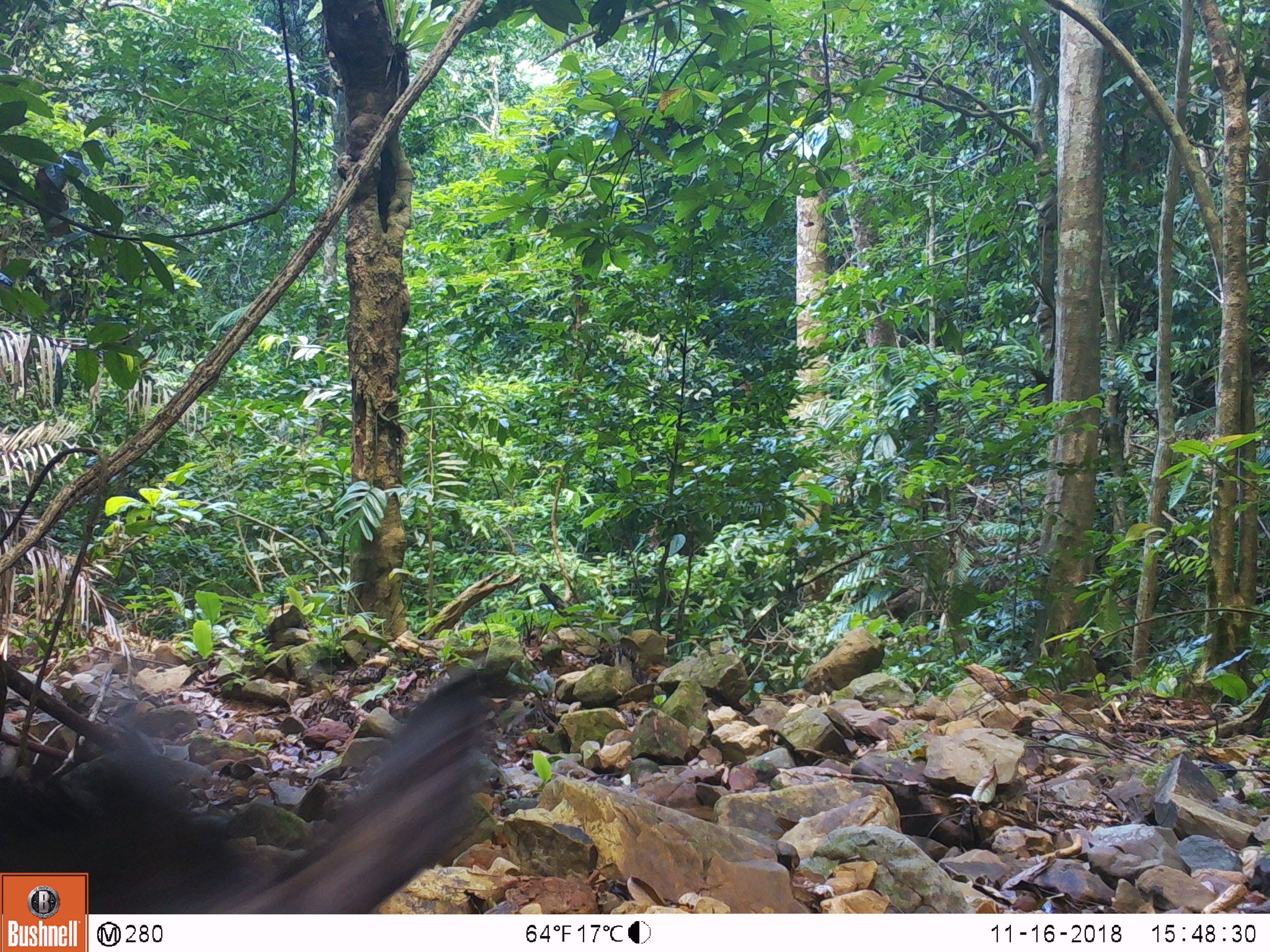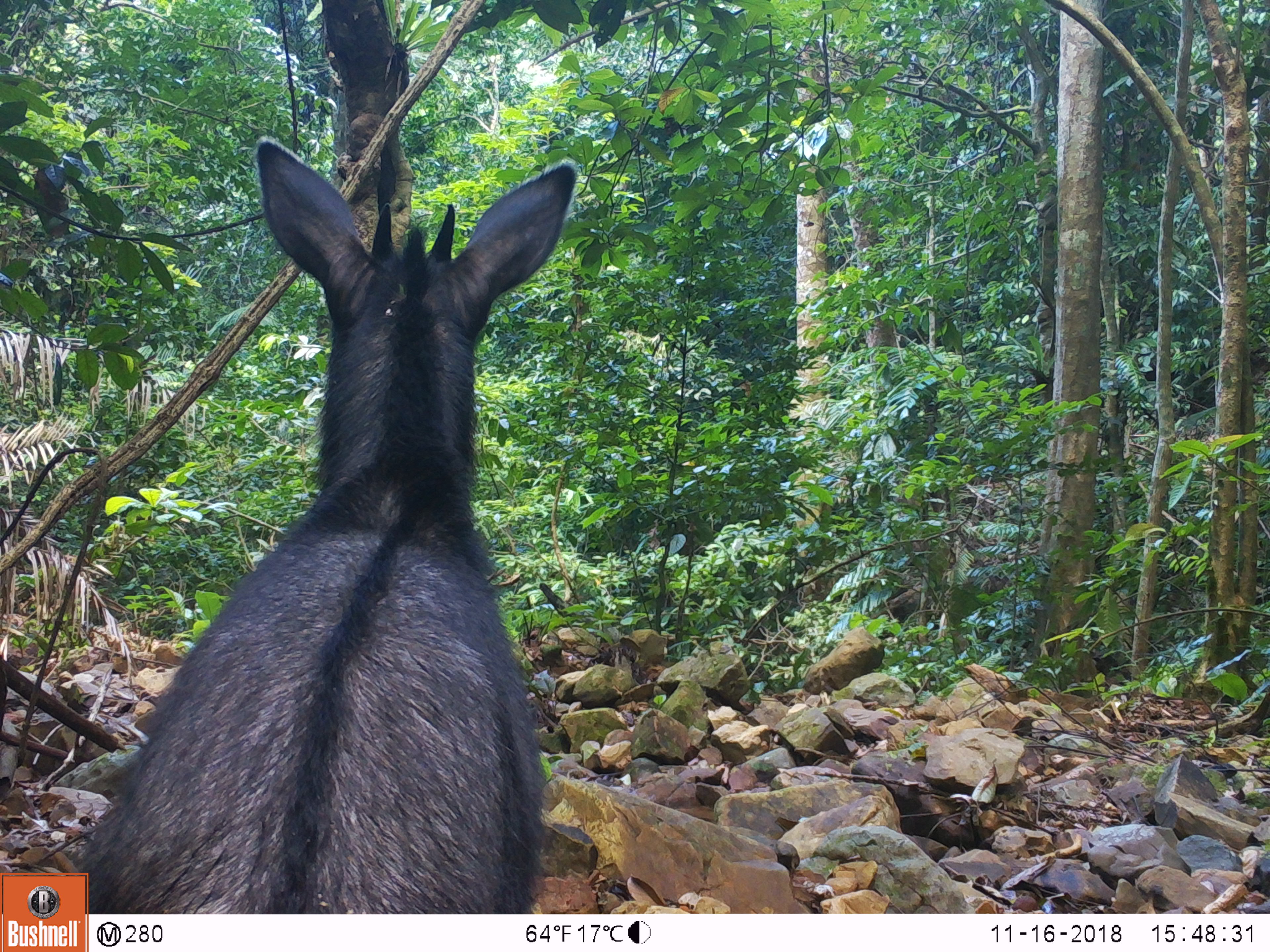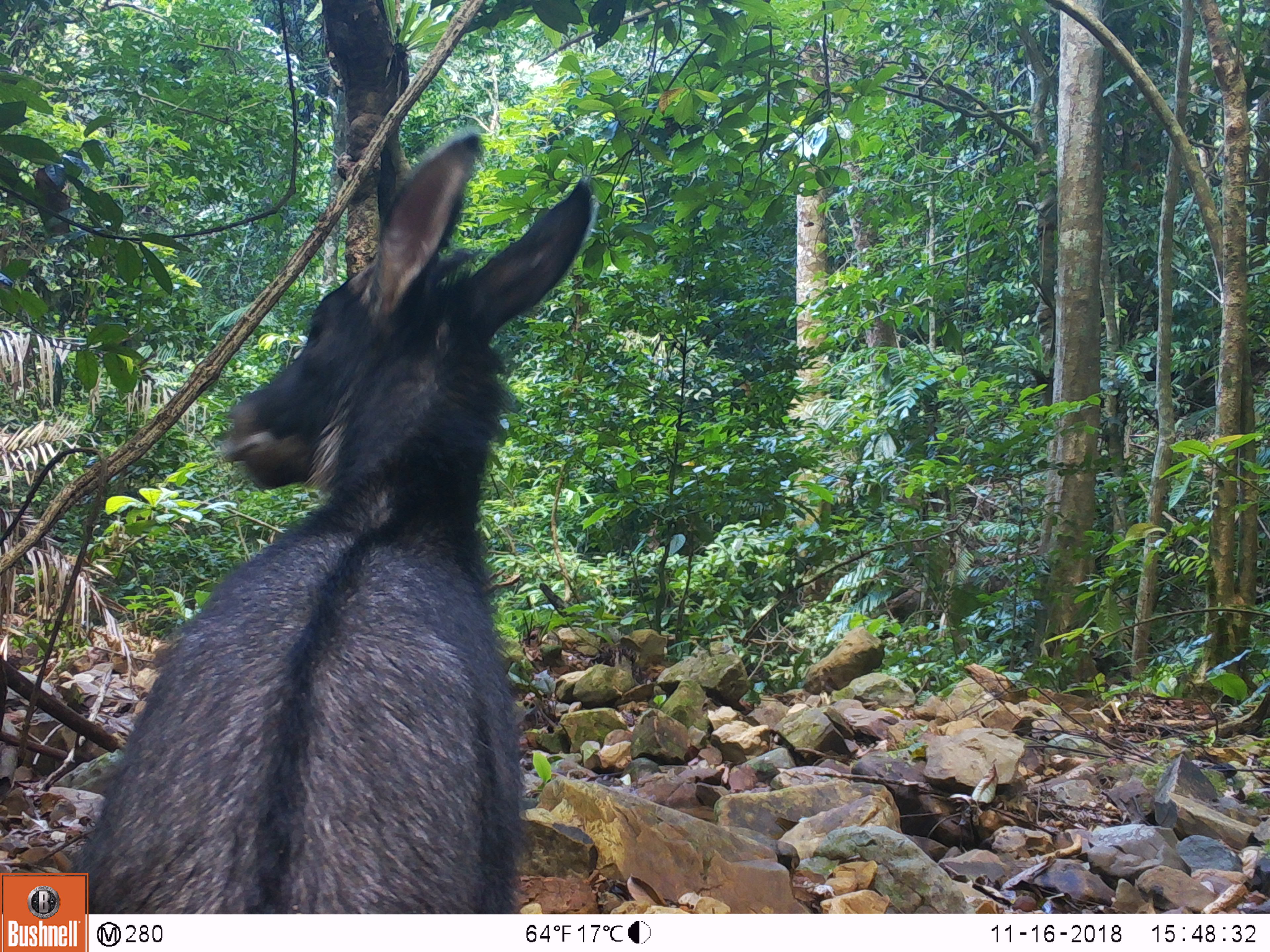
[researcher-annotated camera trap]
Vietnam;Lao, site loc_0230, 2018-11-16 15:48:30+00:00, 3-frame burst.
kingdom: Animalia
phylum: Chordata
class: Mammalia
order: Artiodactyla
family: Bovidae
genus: Capricornis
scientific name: Capricornis sumatraensis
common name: chinese serow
Chinese serow (Capricornis sumatraensis). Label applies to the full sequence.